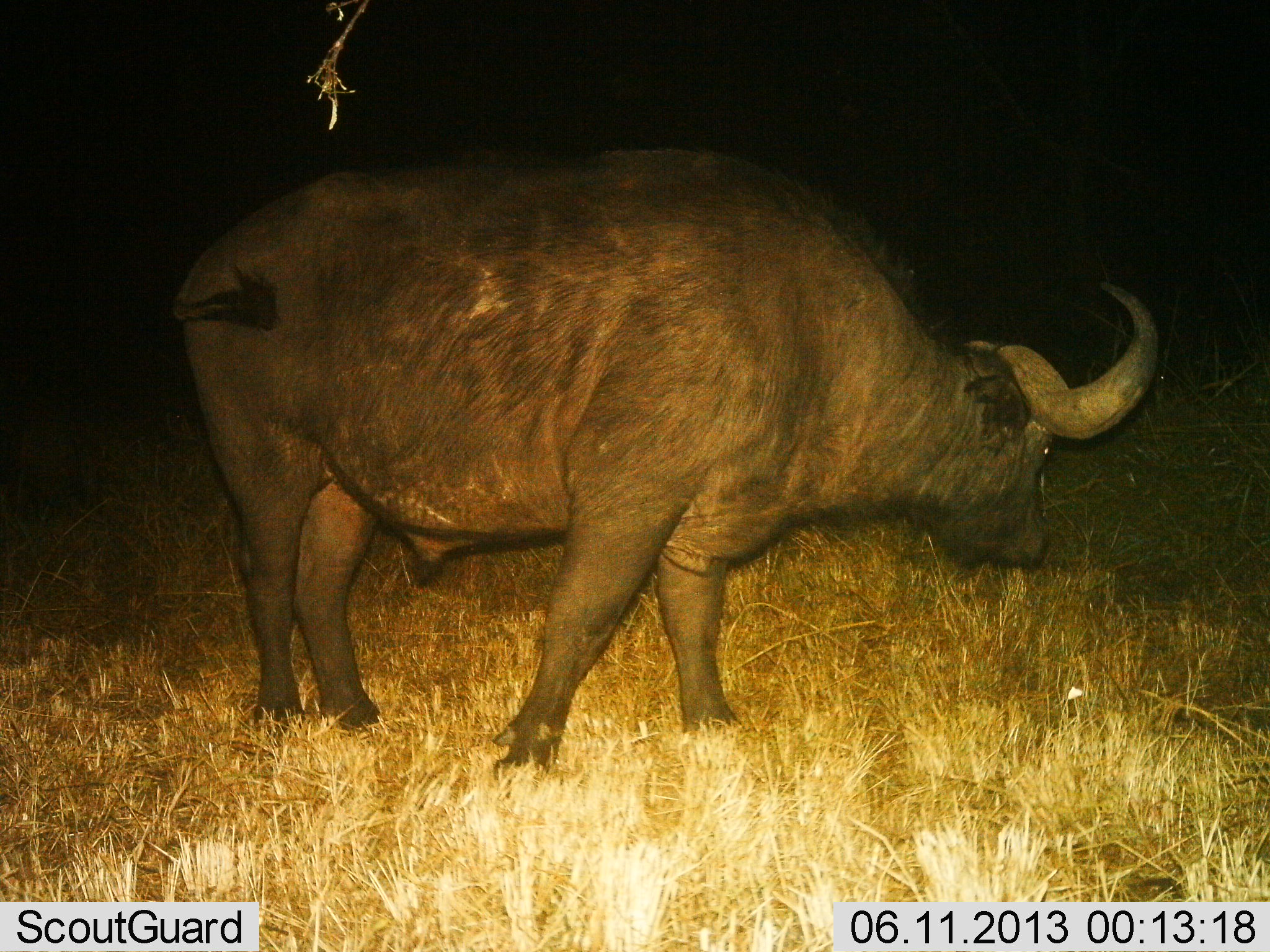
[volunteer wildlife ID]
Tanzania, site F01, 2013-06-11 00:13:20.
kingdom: Animalia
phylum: Chordata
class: Mammalia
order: Artiodactyla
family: Bovidae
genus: Syncerus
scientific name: Syncerus caffer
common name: cape buffalo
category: buffalo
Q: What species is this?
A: Buffalo (cape buffalo) (Syncerus caffer).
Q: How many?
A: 1.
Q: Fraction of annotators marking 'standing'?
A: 79%.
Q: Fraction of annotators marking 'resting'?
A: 0%.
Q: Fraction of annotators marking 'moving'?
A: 12%.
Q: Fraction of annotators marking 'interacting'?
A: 0%.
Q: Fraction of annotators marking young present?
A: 0%.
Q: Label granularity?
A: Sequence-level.